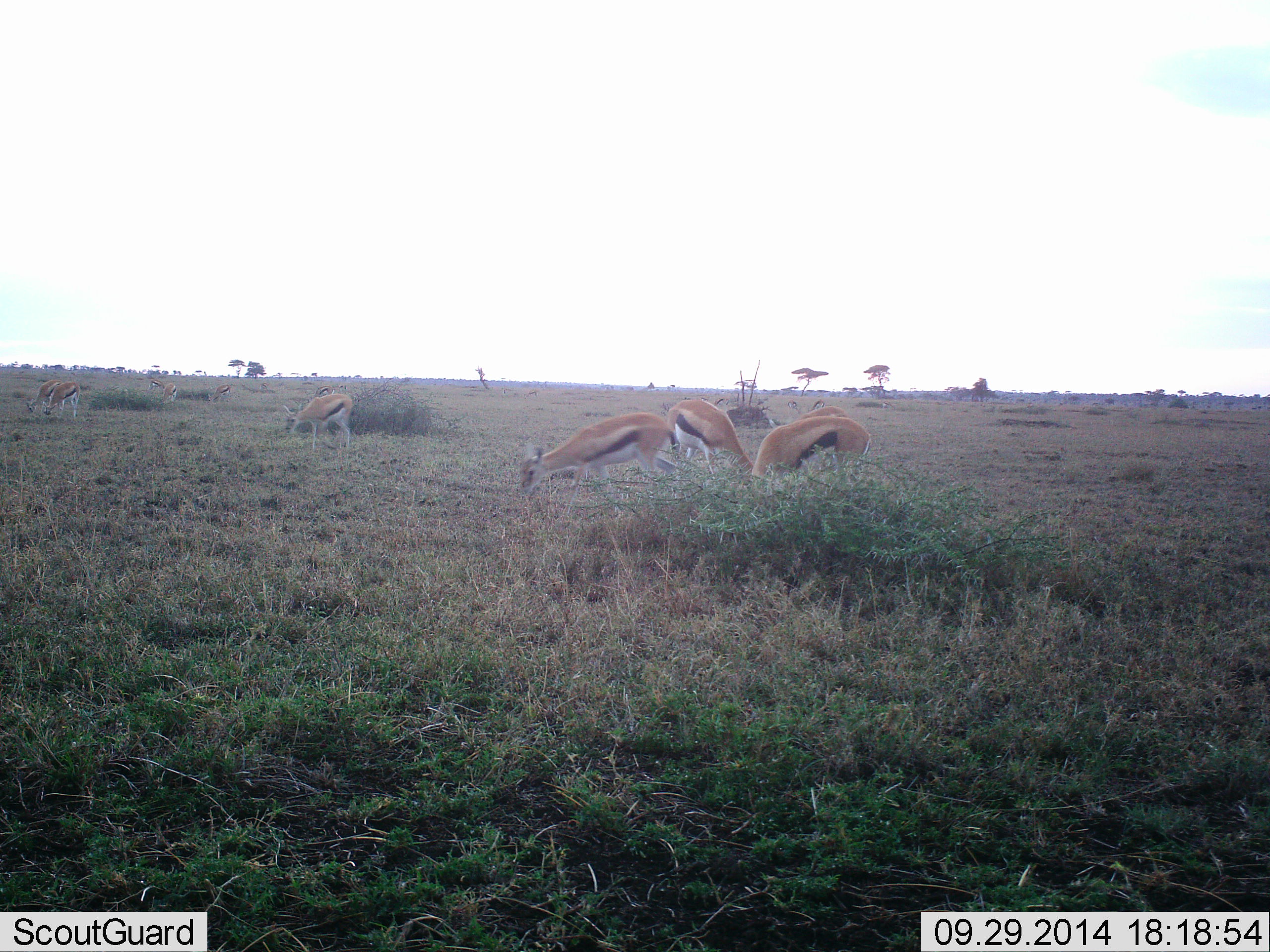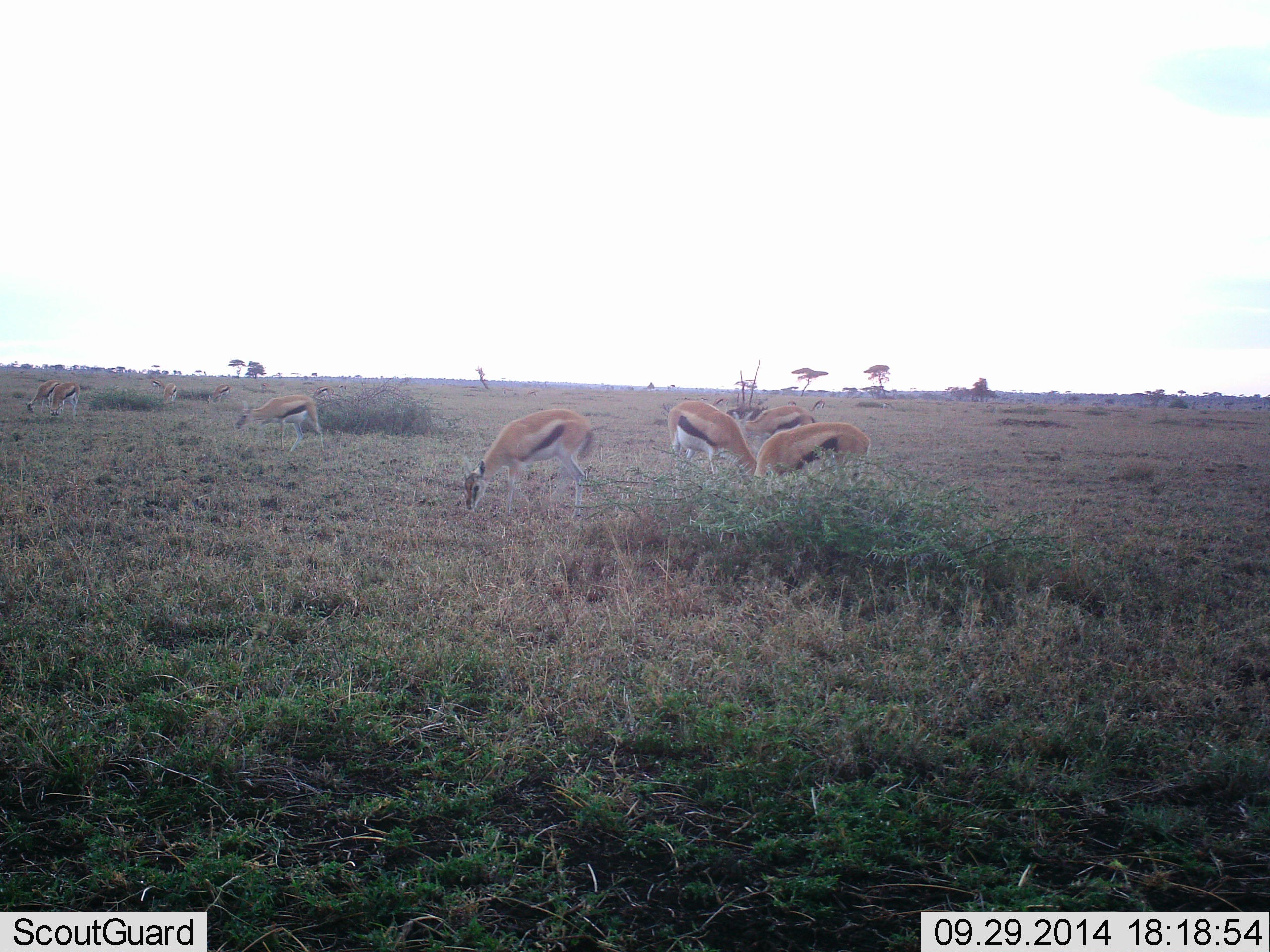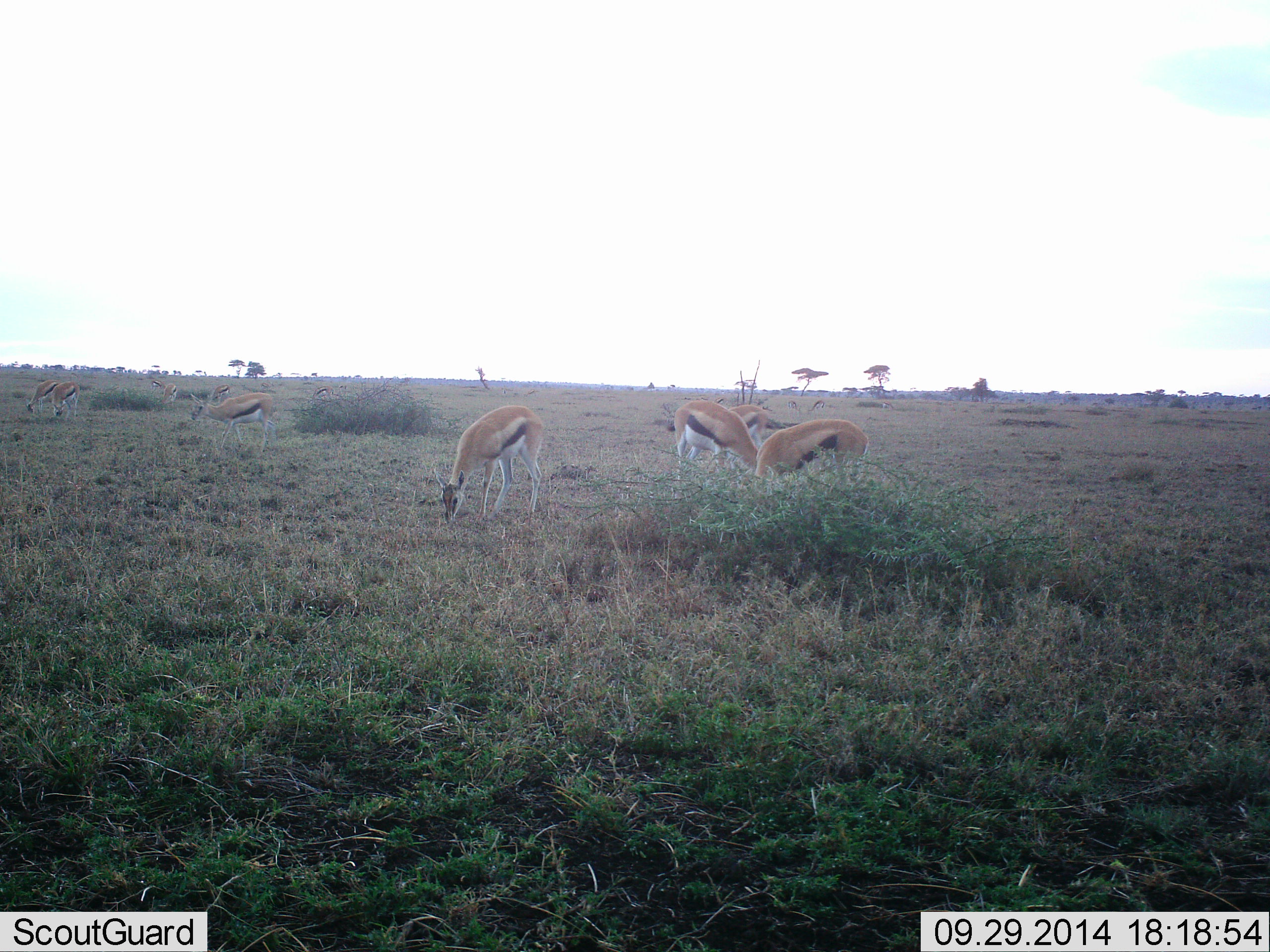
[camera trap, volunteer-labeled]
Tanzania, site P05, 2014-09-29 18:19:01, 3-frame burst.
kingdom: Animalia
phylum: Chordata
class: Mammalia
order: Artiodactyla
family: Bovidae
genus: Eudorcas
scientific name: Eudorcas thomsonii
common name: thomson's gazelle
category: gazellethomsons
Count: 8.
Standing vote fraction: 10%.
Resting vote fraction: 0%.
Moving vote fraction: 30%.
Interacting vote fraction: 0%.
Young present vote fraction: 0%.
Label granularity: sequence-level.